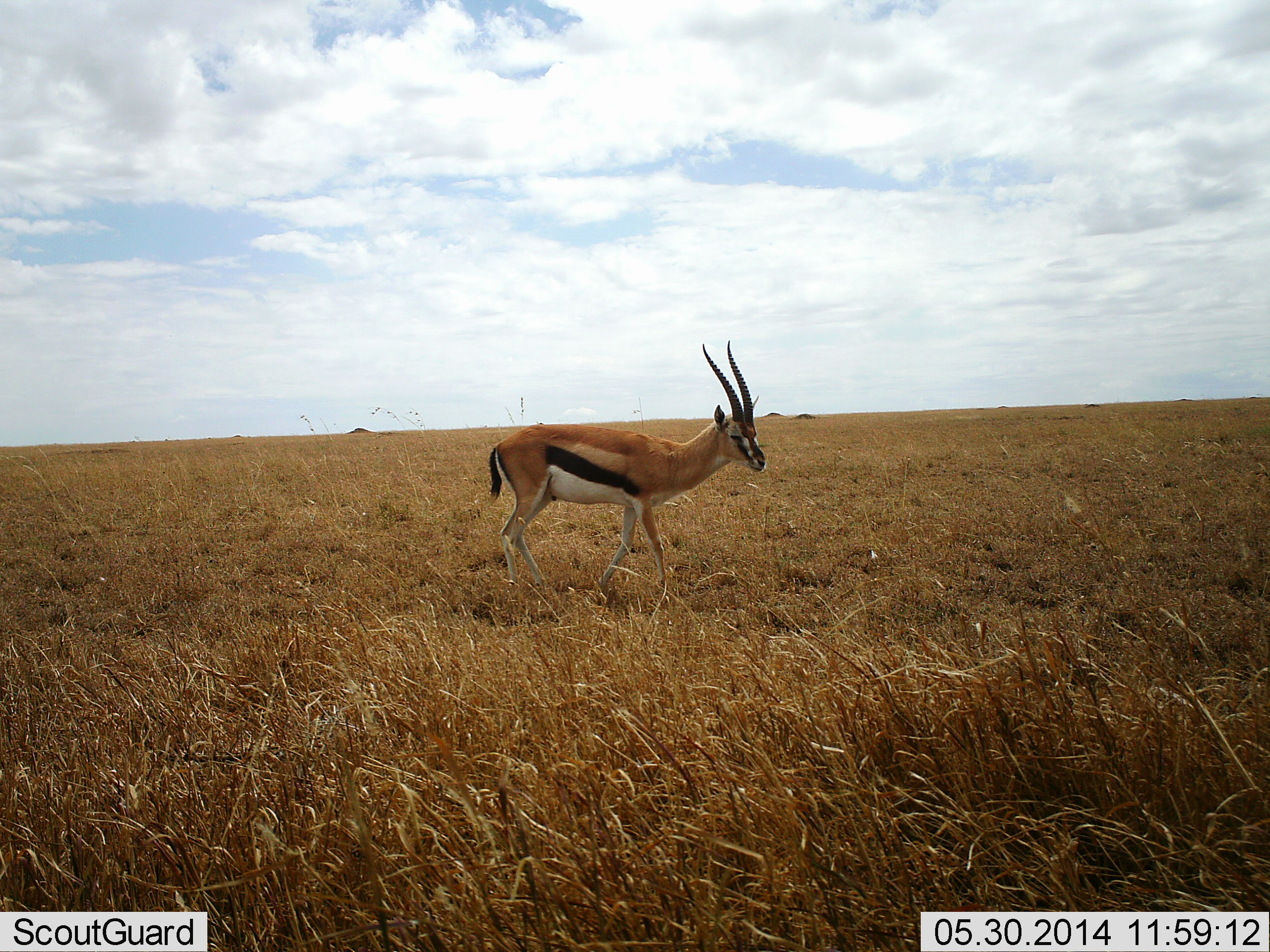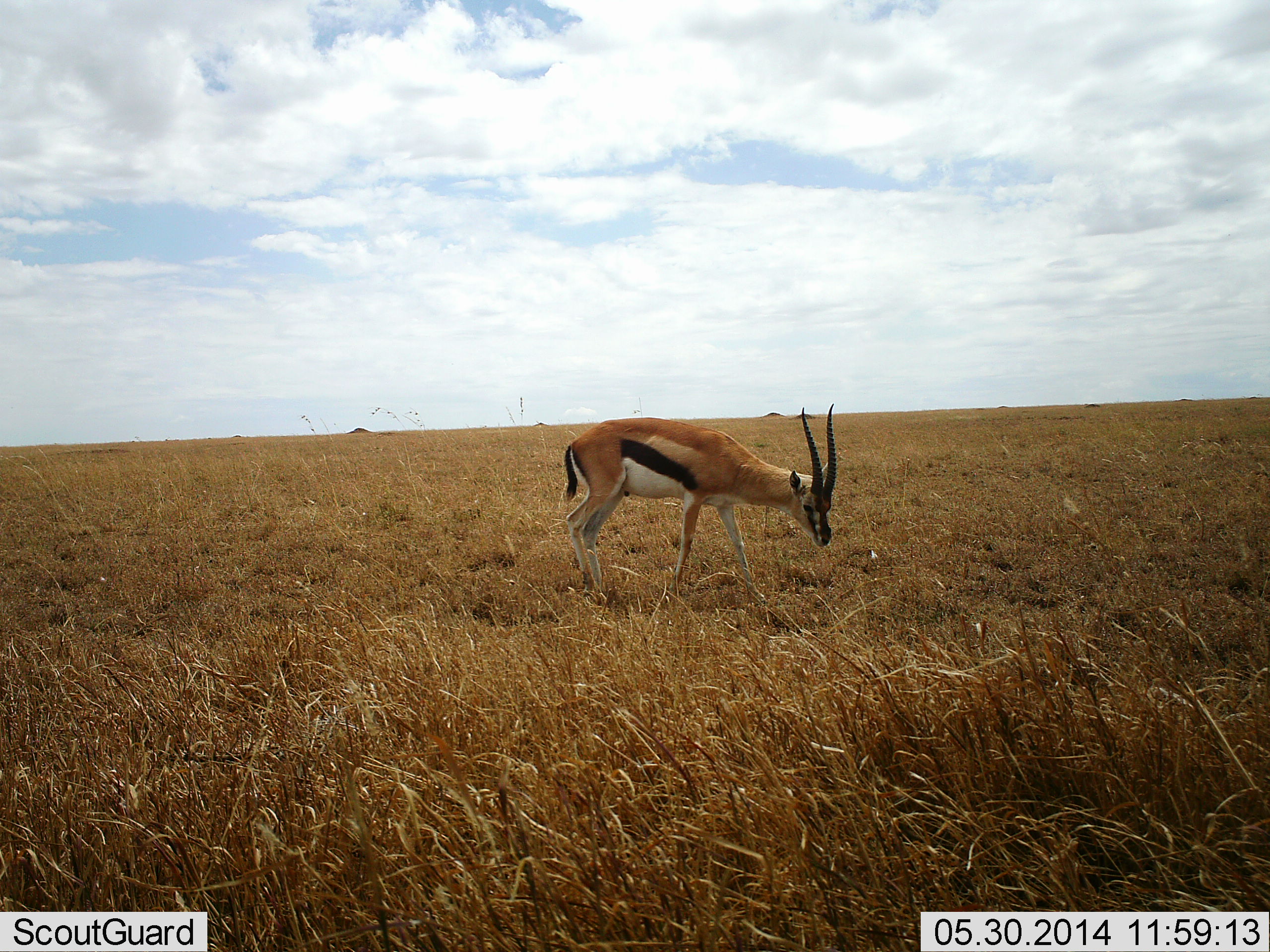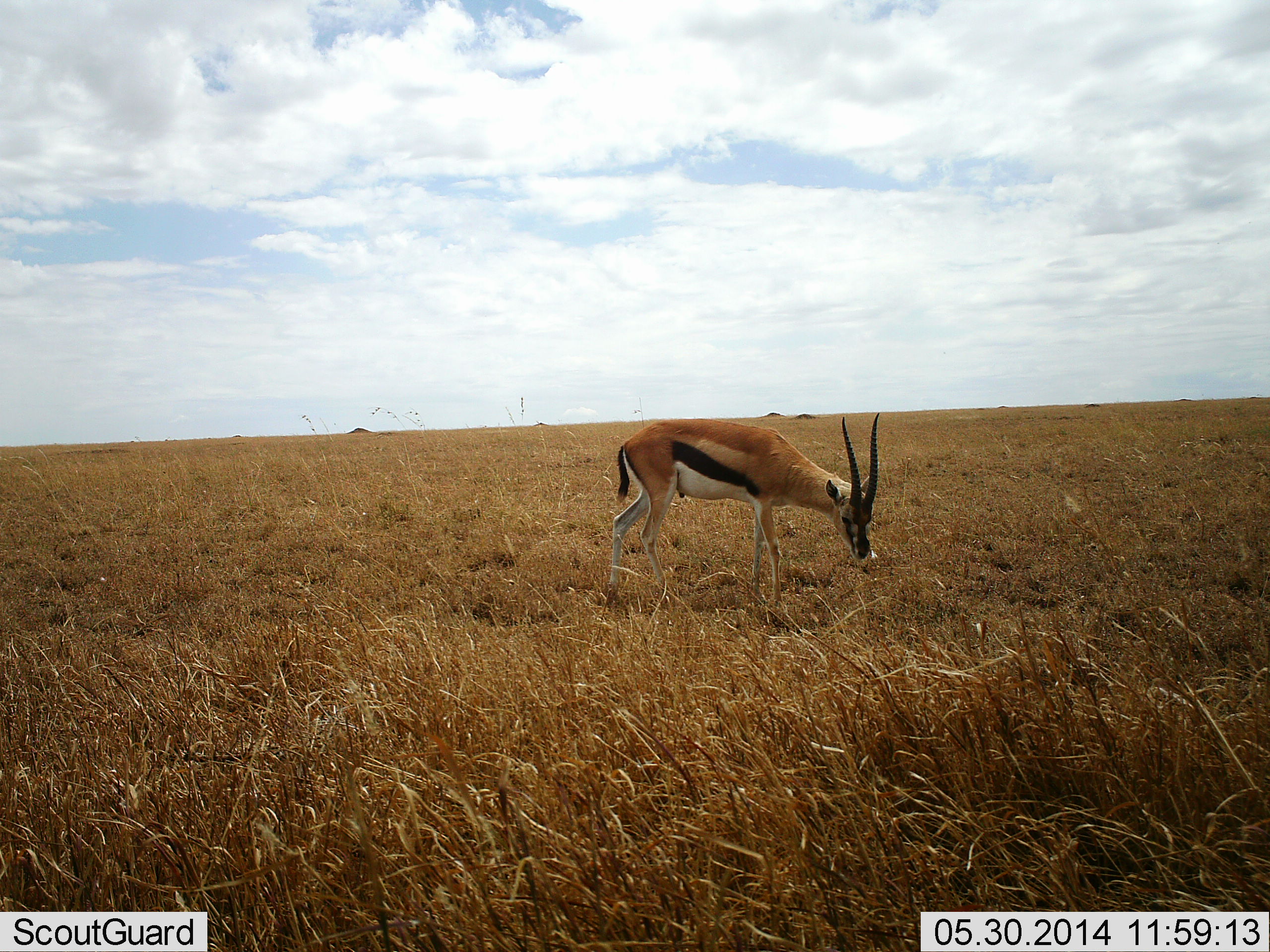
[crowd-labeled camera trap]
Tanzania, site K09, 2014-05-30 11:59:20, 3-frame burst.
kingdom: Animalia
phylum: Chordata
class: Mammalia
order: Artiodactyla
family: Bovidae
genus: Eudorcas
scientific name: Eudorcas thomsonii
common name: thomson's gazelle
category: gazellethomsons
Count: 1.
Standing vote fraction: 20%.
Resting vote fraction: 0%.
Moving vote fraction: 60%.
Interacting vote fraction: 0%.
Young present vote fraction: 0%.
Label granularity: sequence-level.